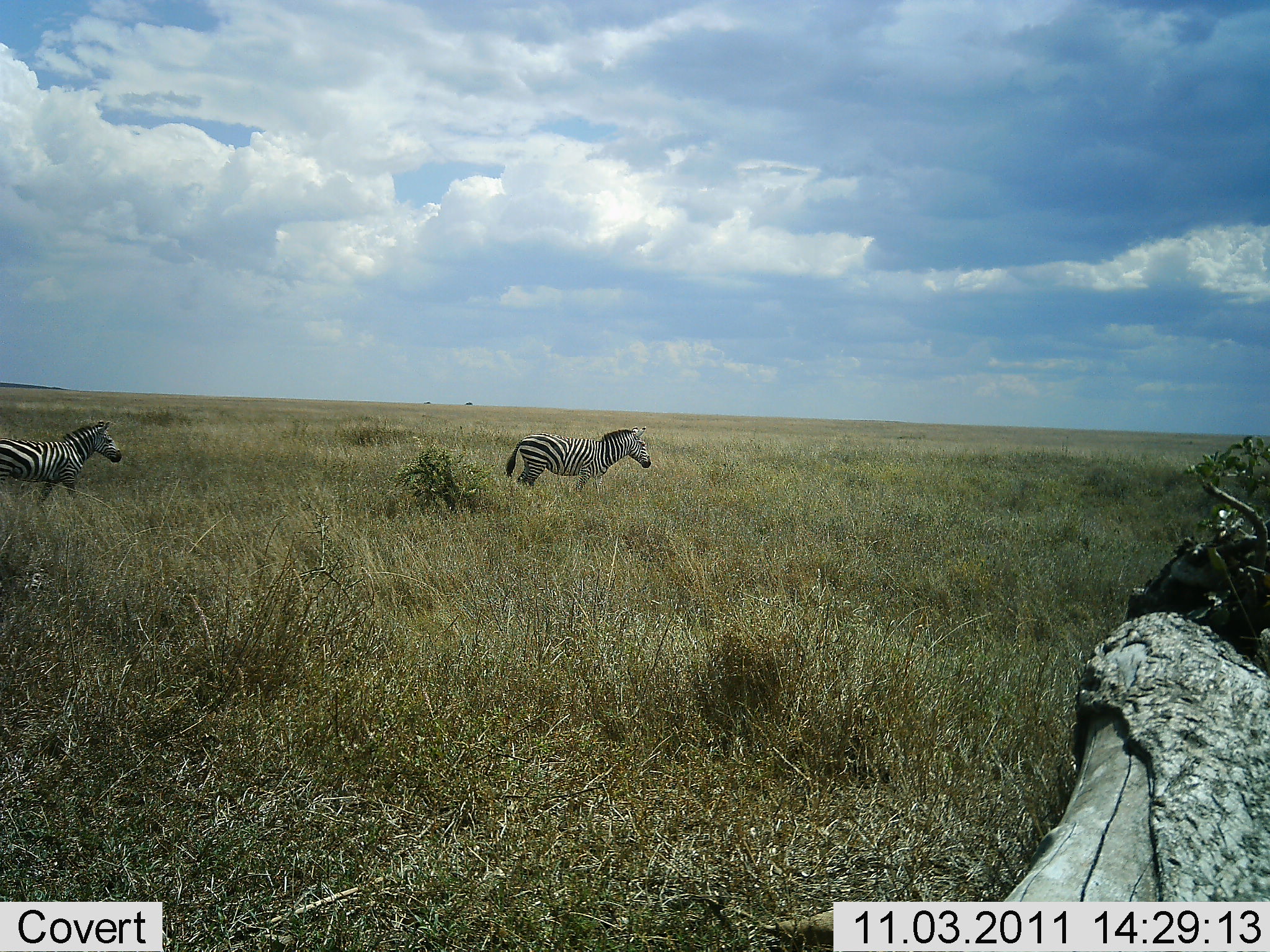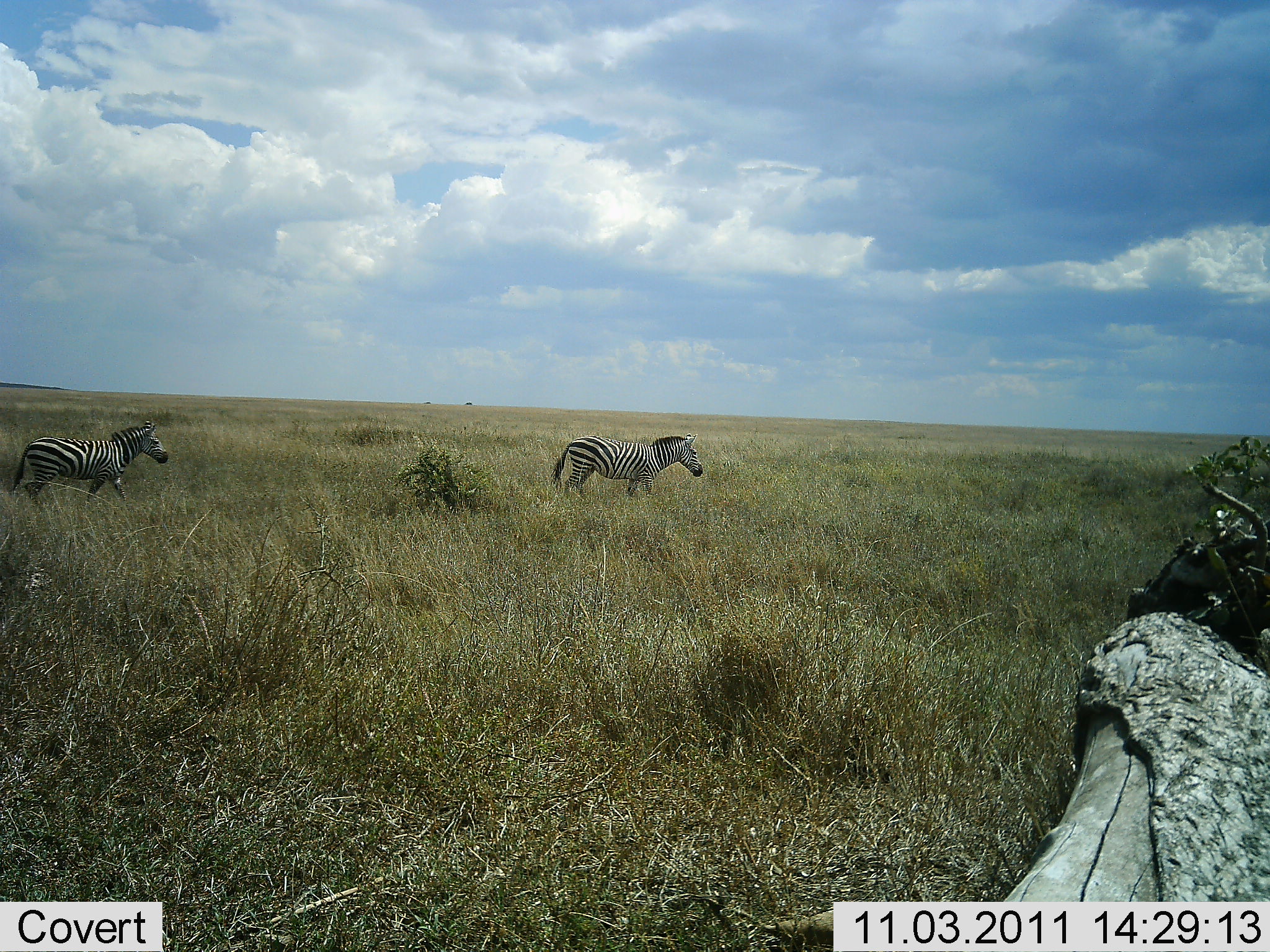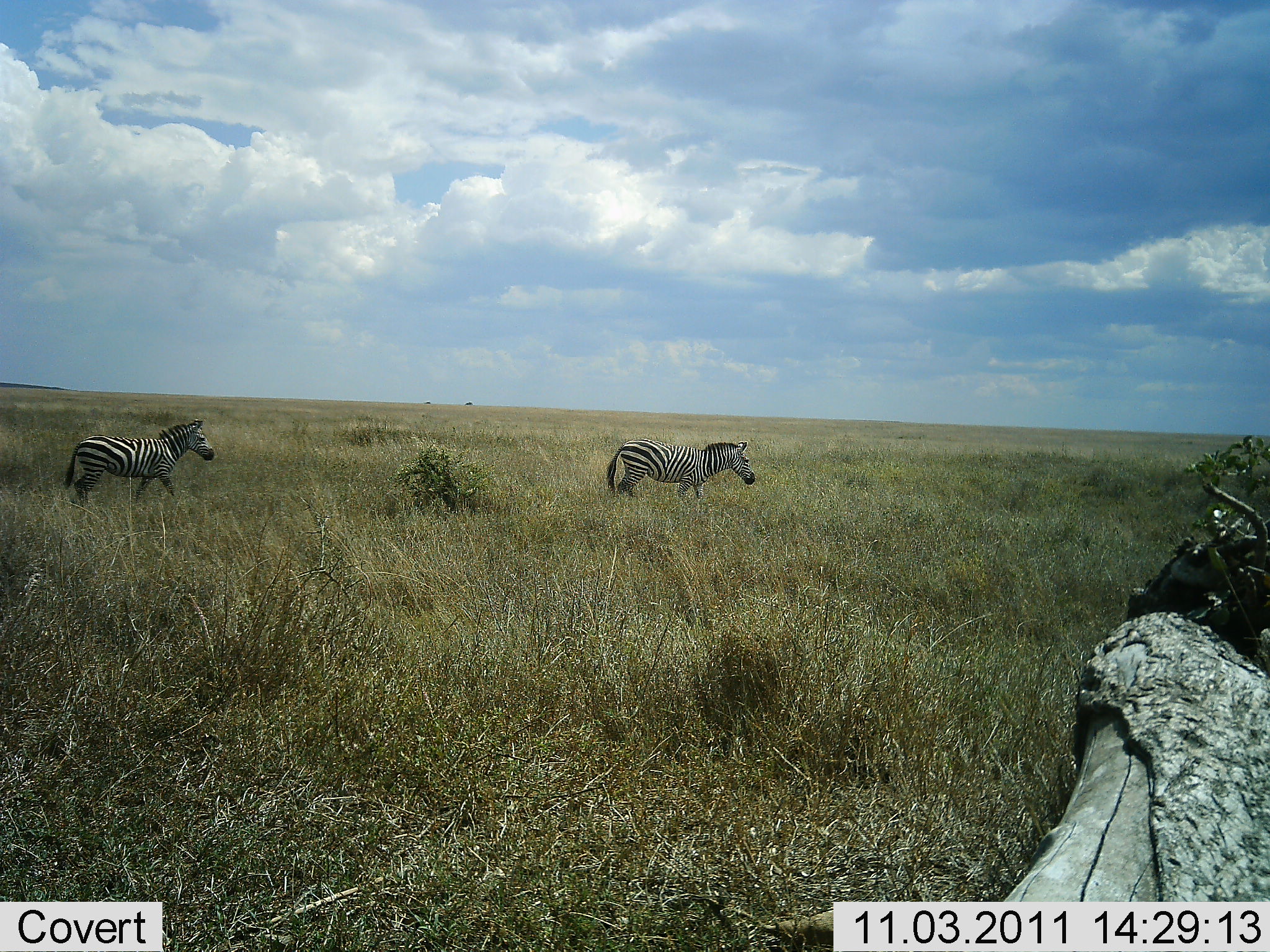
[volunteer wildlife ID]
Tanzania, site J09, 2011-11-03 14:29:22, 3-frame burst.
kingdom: Animalia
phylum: Chordata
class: Mammalia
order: Perissodactyla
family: Equidae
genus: Equus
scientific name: Equus quagga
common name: plains zebra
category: zebra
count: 2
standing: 8%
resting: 0%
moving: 92%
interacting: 0%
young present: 0%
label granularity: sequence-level